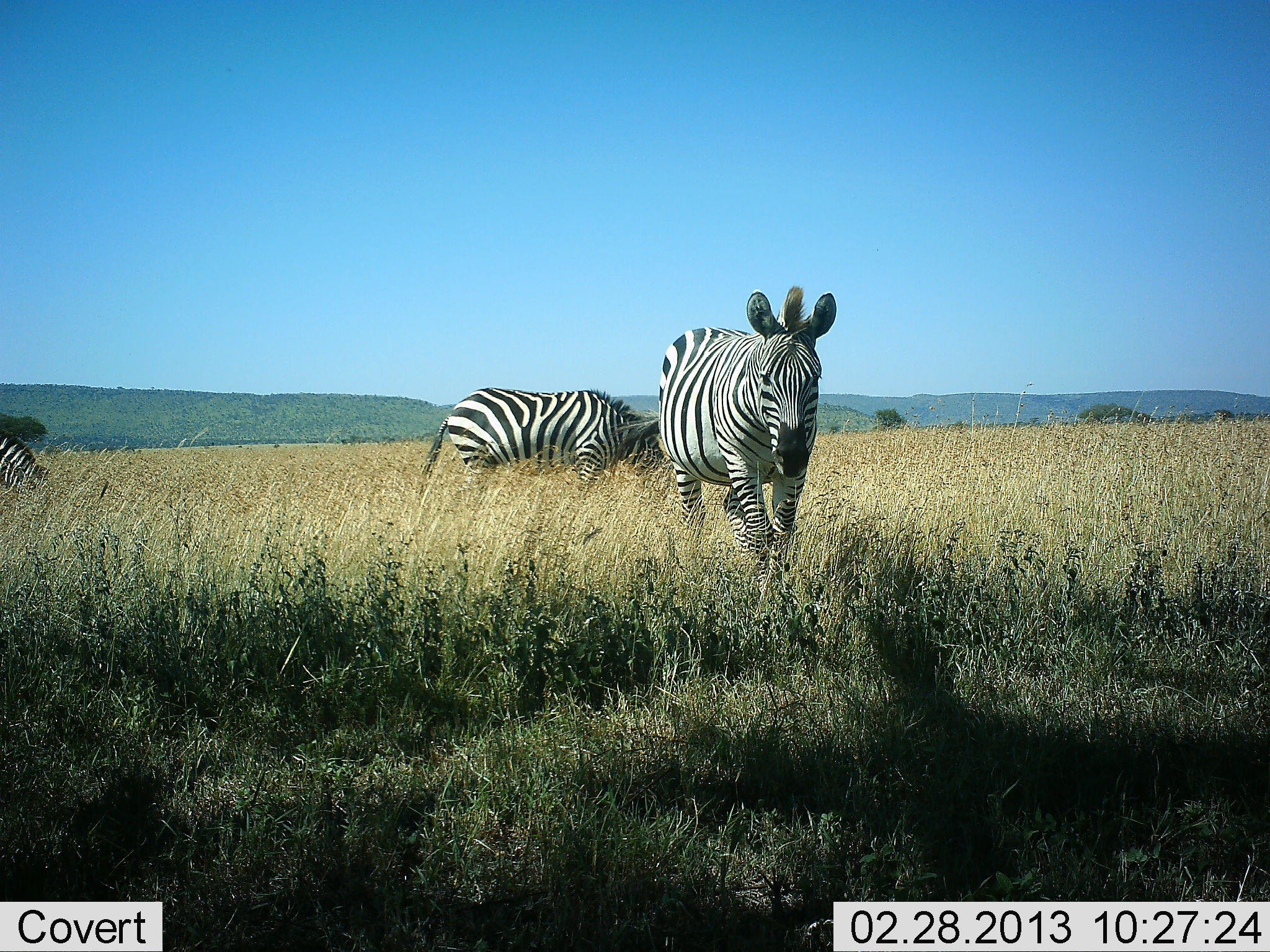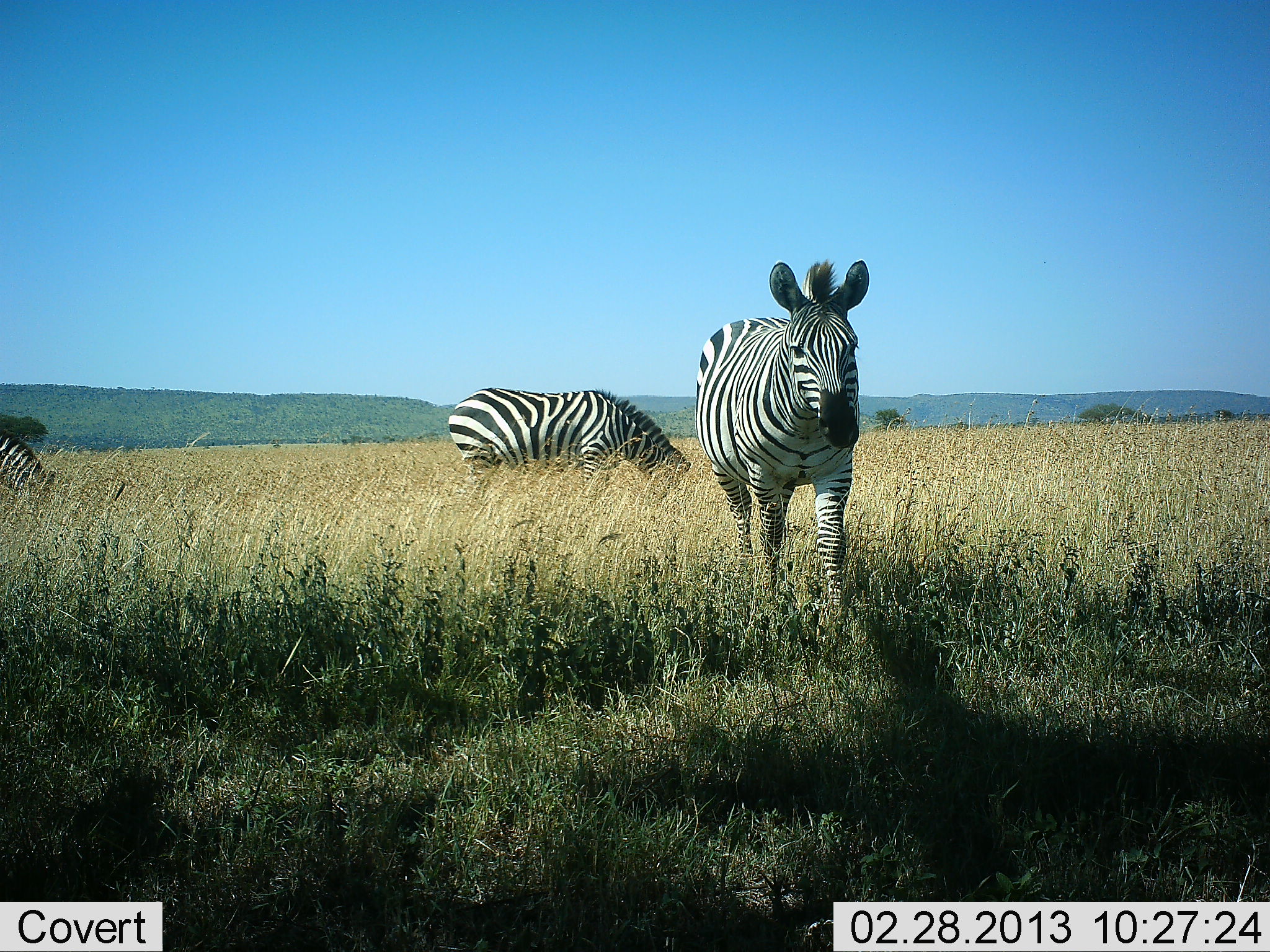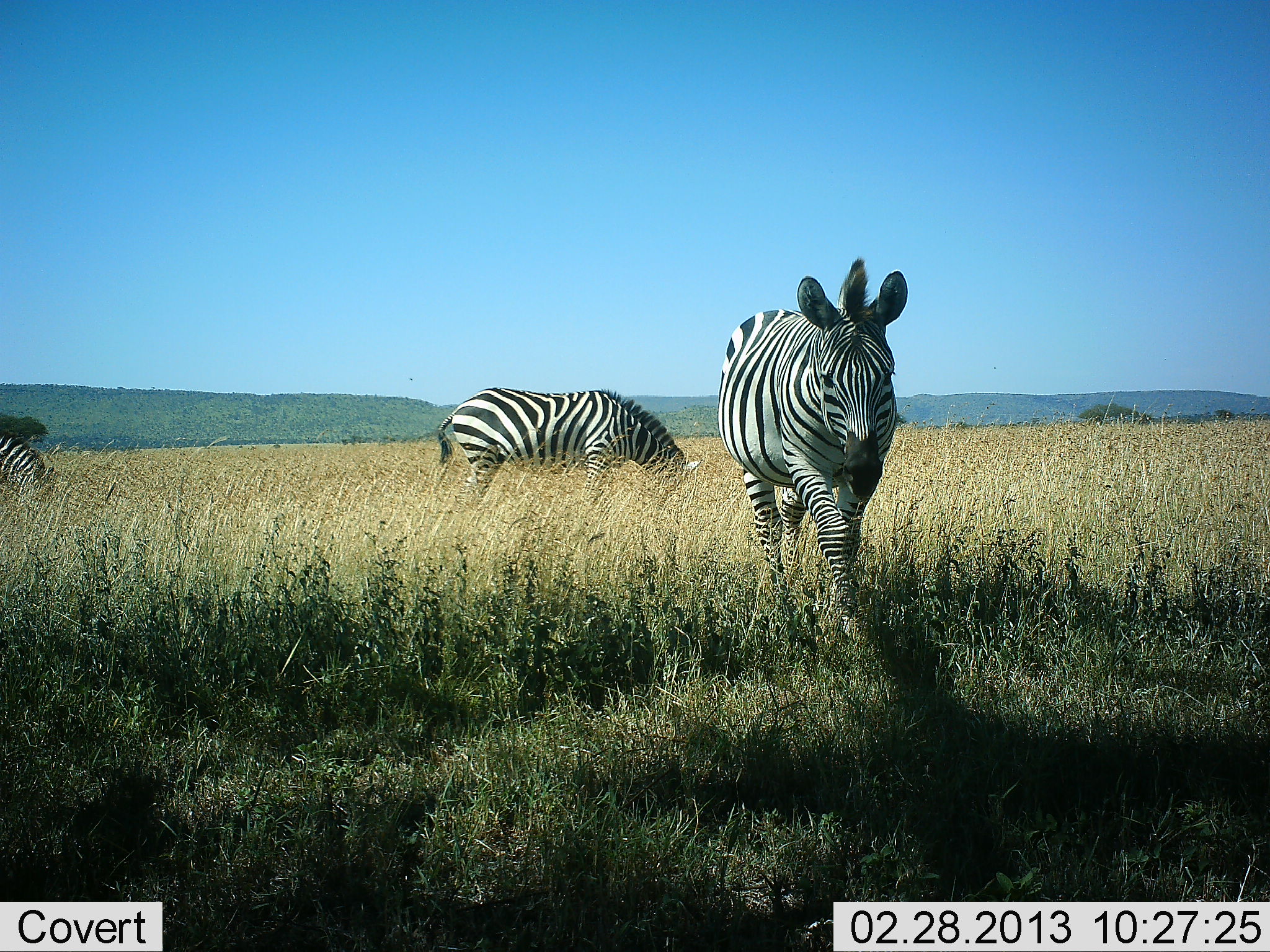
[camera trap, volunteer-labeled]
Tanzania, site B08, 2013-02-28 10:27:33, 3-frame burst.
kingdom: Animalia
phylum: Chordata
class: Mammalia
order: Perissodactyla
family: Equidae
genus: Equus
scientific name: Equus quagga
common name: plains zebra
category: zebra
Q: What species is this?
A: Zebra (plains zebra) (Equus quagga).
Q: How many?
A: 3.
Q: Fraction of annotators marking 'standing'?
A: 33%.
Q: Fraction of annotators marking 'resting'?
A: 0%.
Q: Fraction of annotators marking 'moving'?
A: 72%.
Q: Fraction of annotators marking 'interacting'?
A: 0%.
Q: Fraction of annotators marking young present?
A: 0%.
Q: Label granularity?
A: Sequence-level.